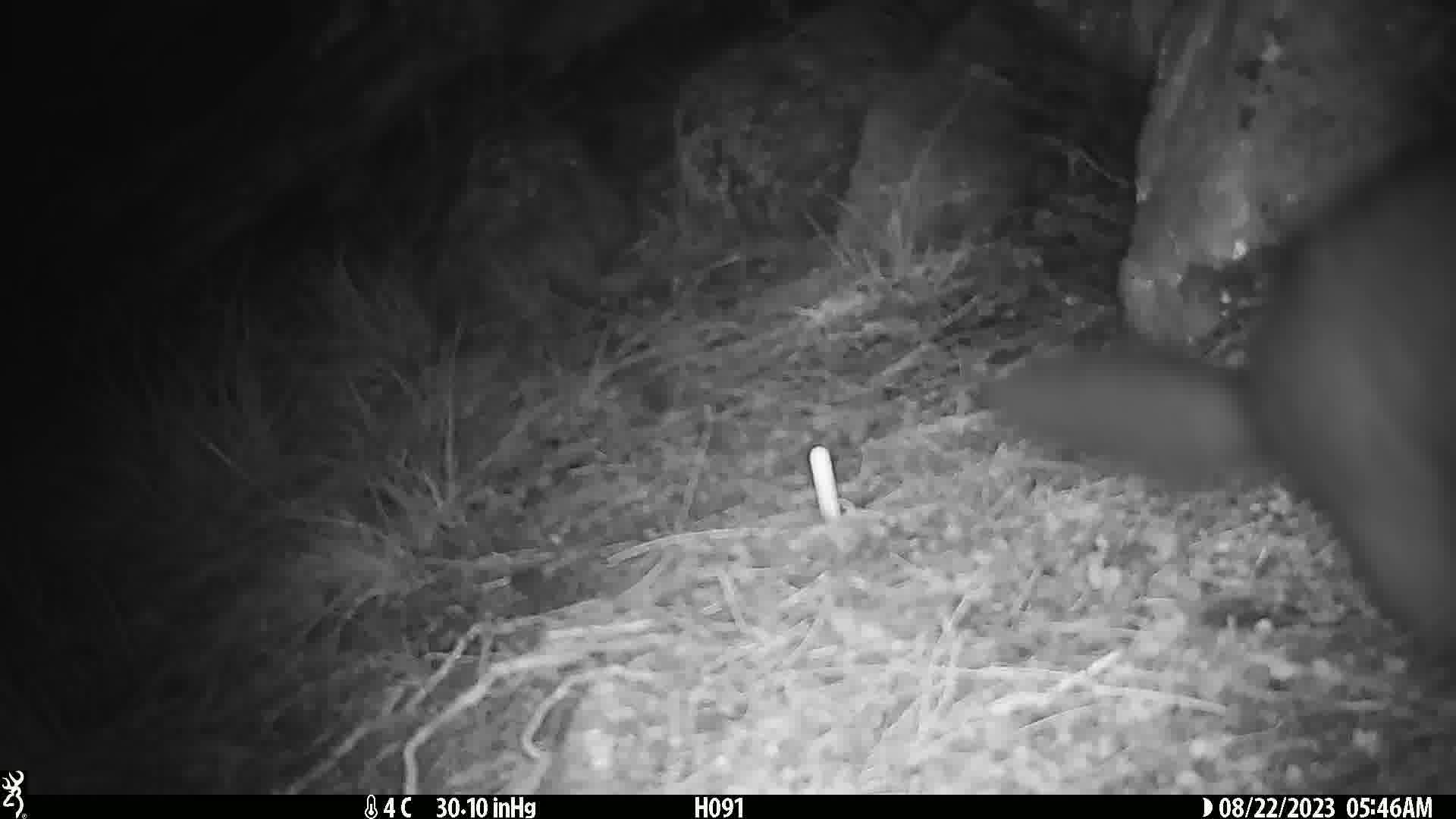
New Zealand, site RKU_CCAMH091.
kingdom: Animalia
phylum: Chordata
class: Mammalia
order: Diprotodontia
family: Phalangeridae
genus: Trichosurus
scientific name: Trichosurus vulpecula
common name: common brushtail possum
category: possum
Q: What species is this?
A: Possum (common brushtail possum) (Trichosurus vulpecula).